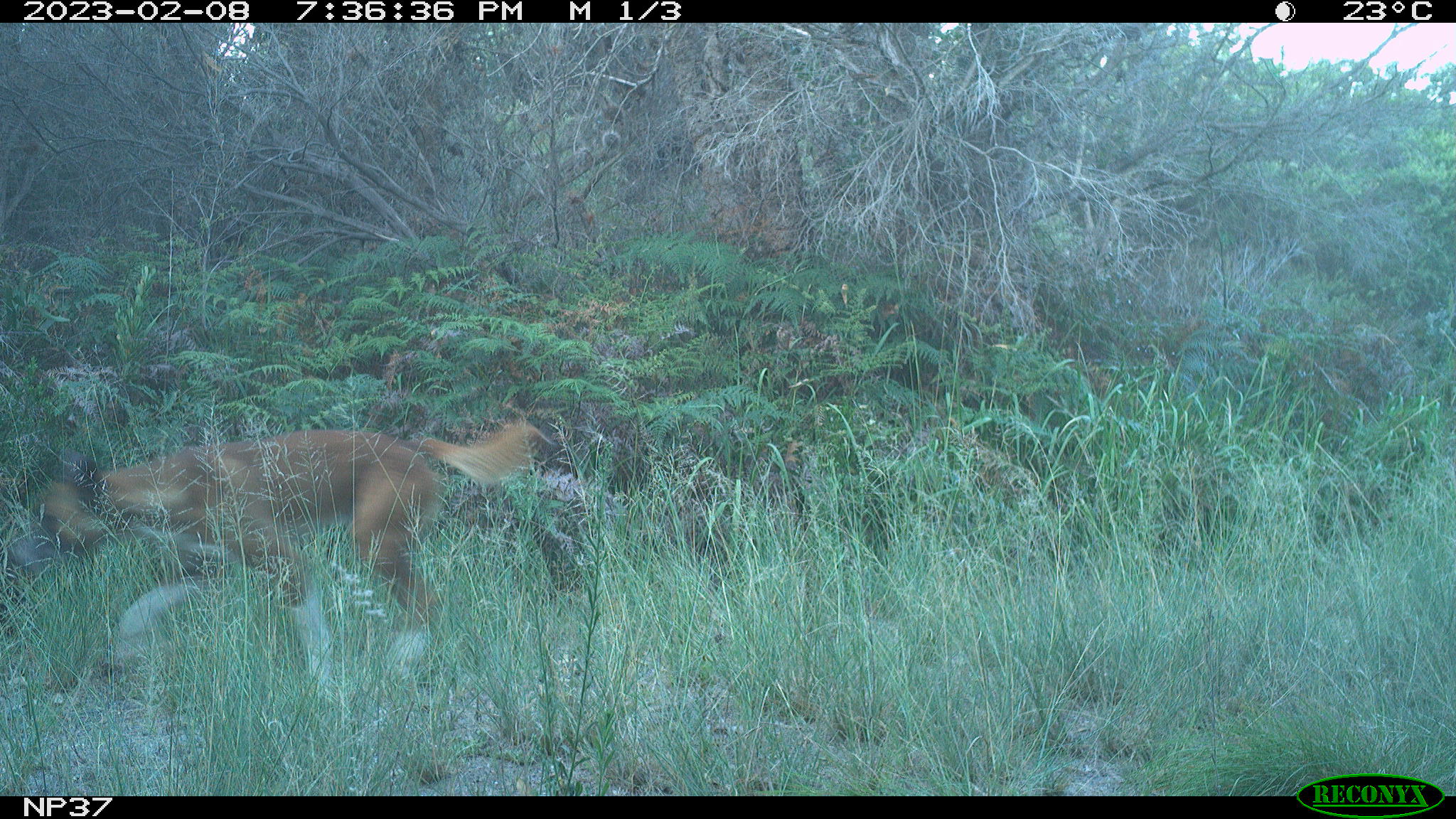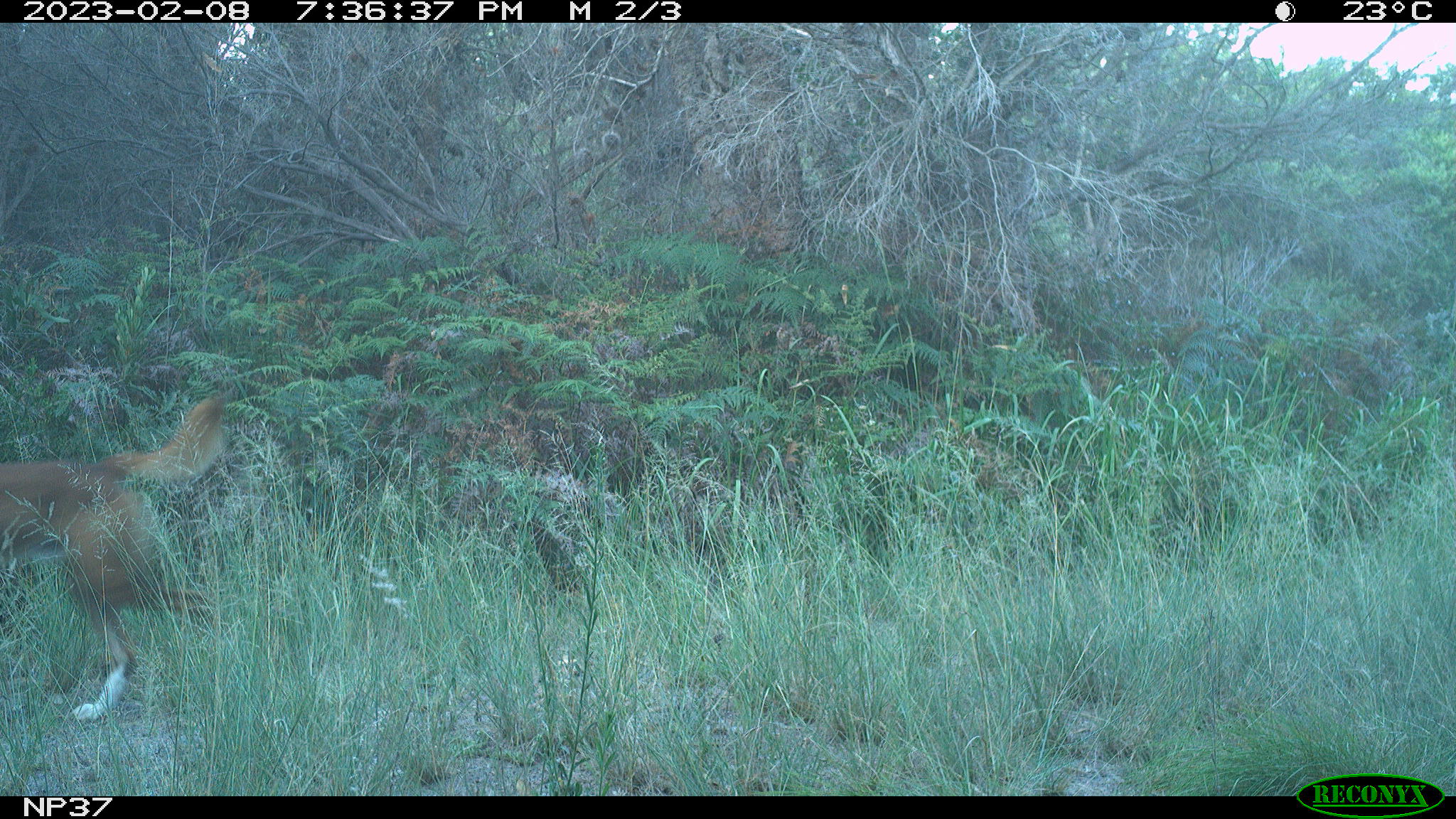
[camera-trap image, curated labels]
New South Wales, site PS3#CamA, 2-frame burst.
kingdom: Animalia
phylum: Chordata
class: Mammalia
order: Carnivora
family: Canidae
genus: Canis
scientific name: Canis familiaris dingo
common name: dingo